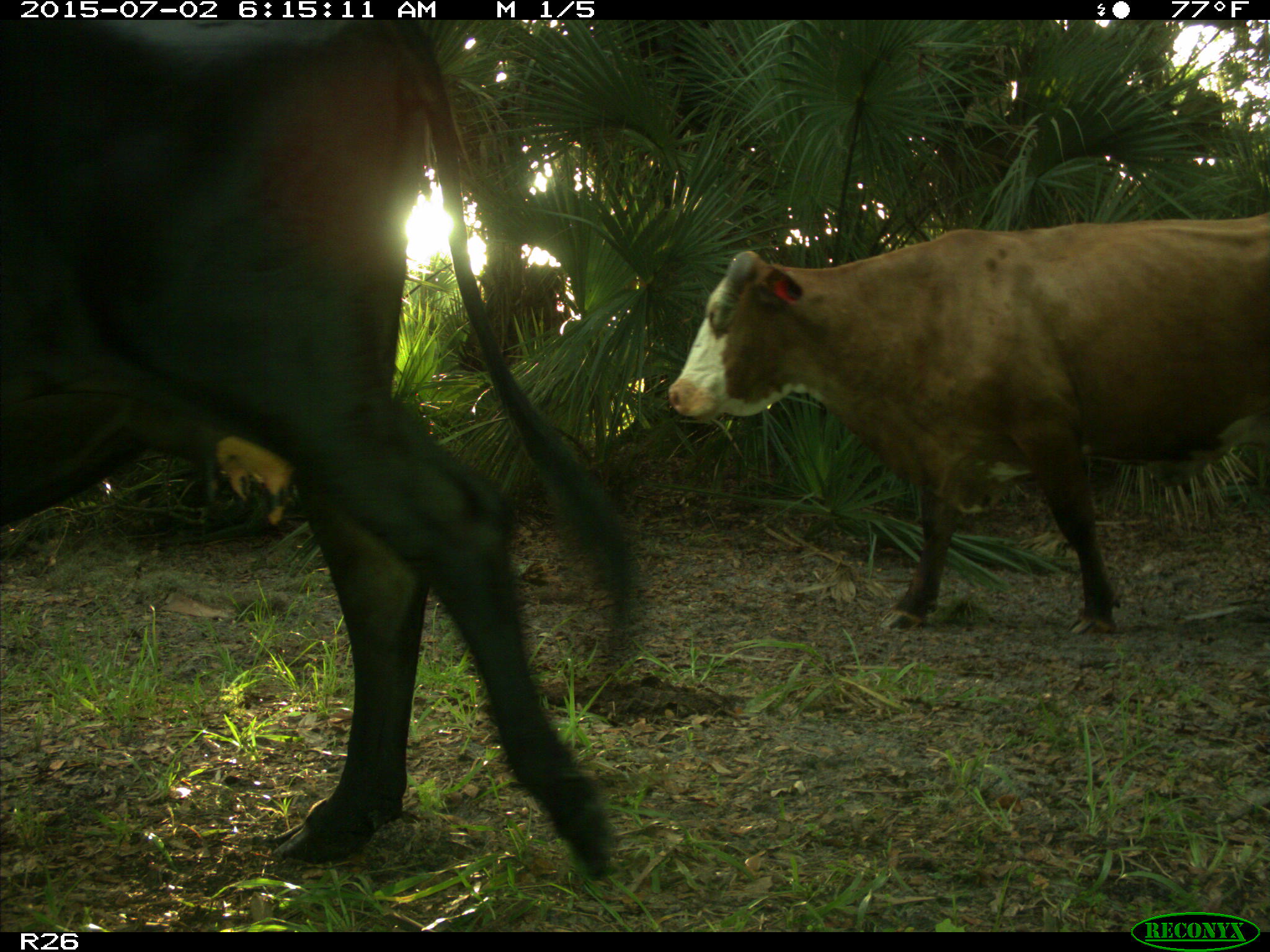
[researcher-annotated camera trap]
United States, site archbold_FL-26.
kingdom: Animalia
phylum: Chordata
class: Mammalia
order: Artiodactyla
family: Bovidae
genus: Bos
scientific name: Bos taurus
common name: domestic cow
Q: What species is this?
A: Bos taurus (domestic cow).